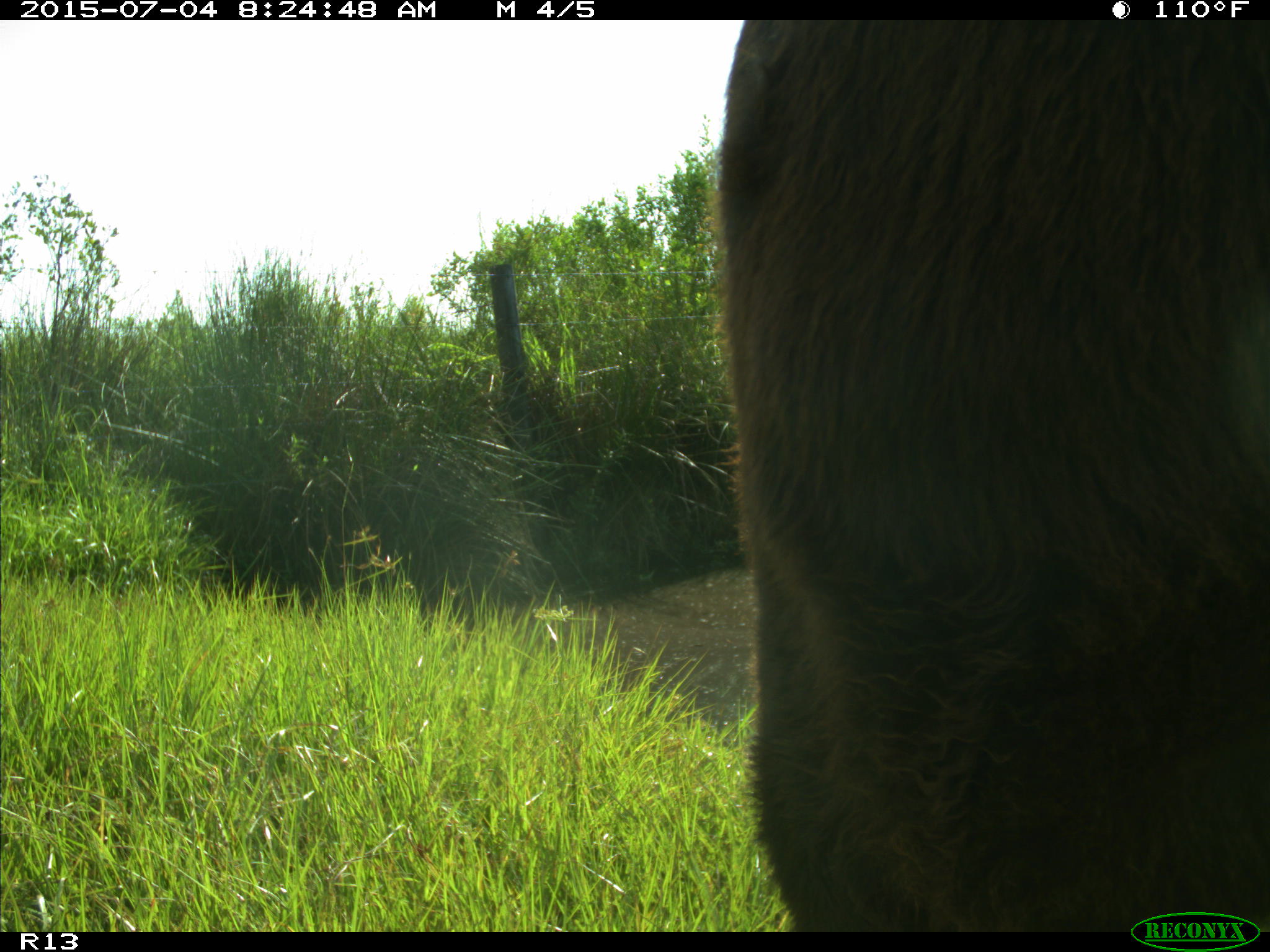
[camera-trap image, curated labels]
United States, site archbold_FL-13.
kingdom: Animalia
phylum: Chordata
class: Mammalia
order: Artiodactyla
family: Bovidae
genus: Bos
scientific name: Bos taurus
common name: domestic cow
Bos taurus (domestic cow).